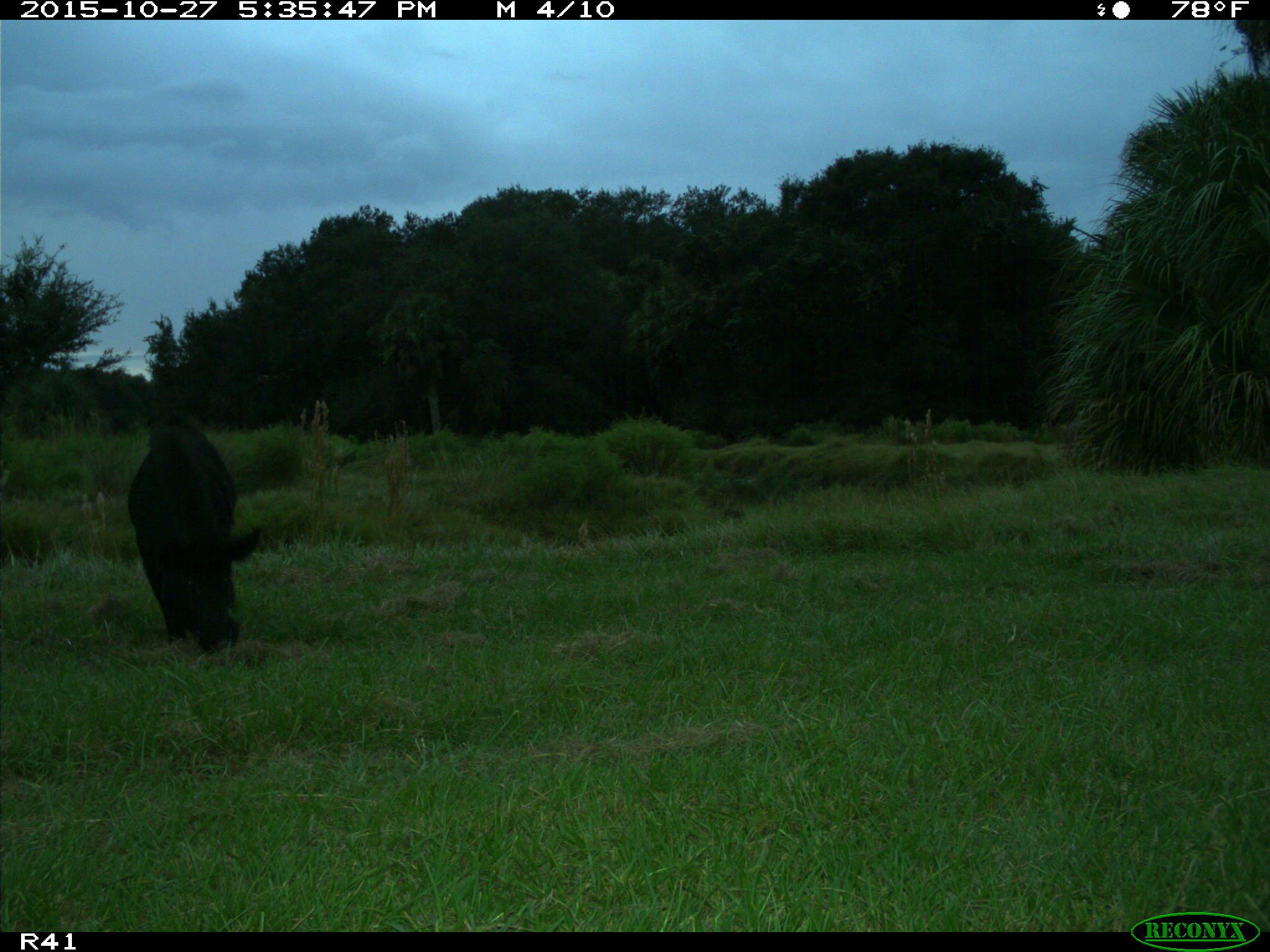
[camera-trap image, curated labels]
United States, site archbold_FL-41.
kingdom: Animalia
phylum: Chordata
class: Mammalia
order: Artiodactyla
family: Suidae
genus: Sus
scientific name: Sus scrofa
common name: wild boar